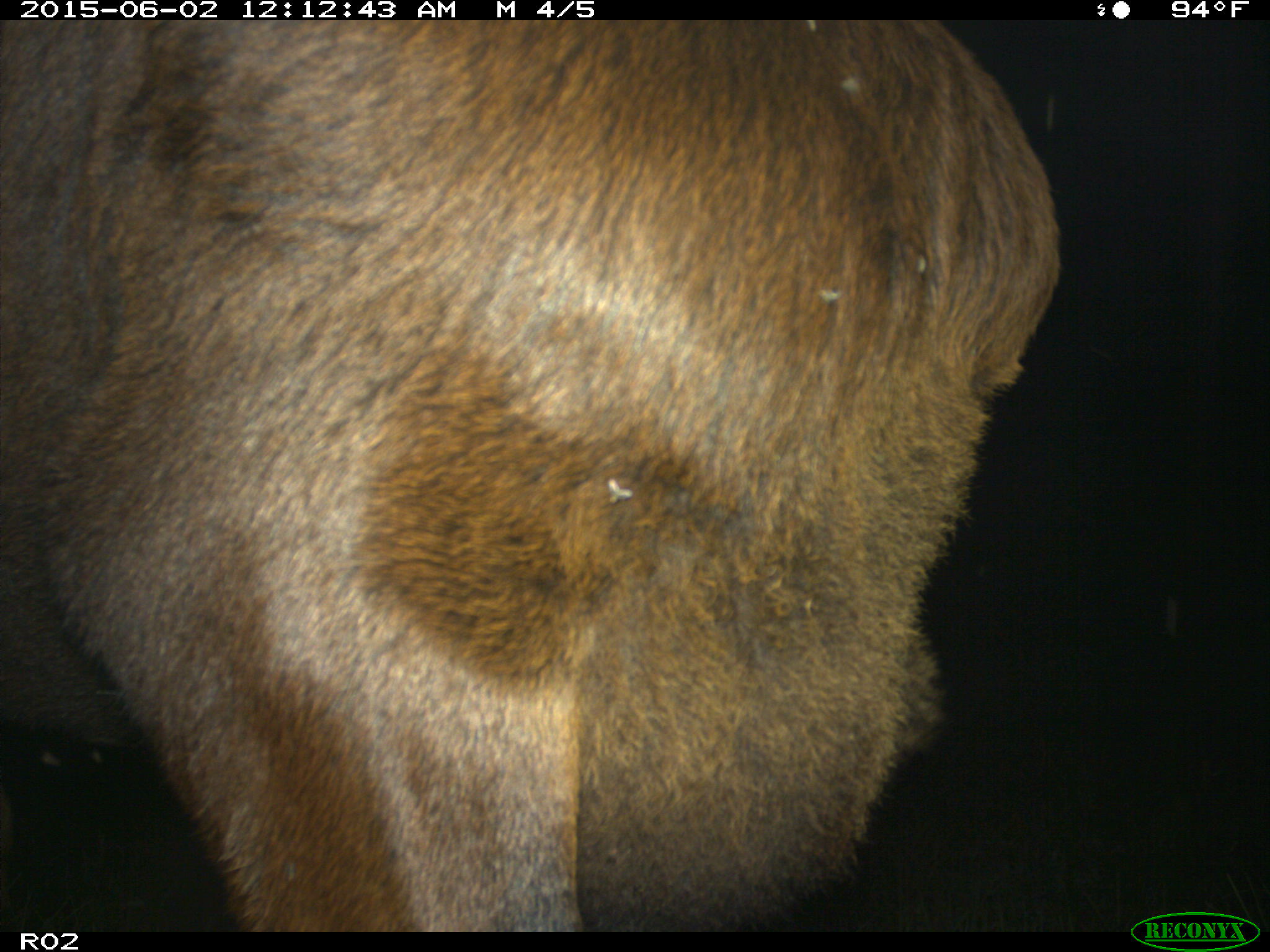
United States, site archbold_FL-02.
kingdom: Animalia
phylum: Chordata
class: Mammalia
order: Artiodactyla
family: Bovidae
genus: Bos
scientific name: Bos taurus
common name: domestic cow